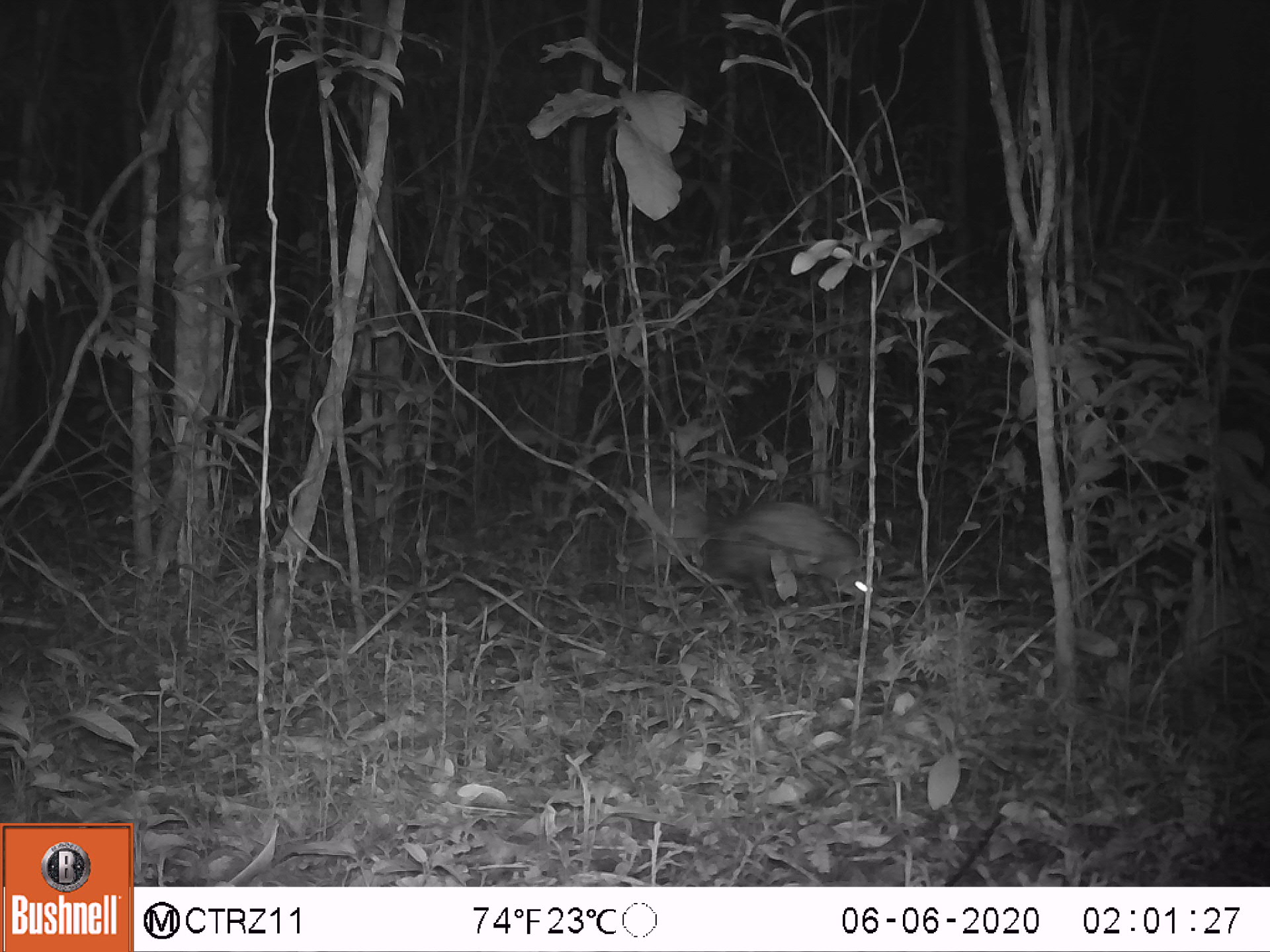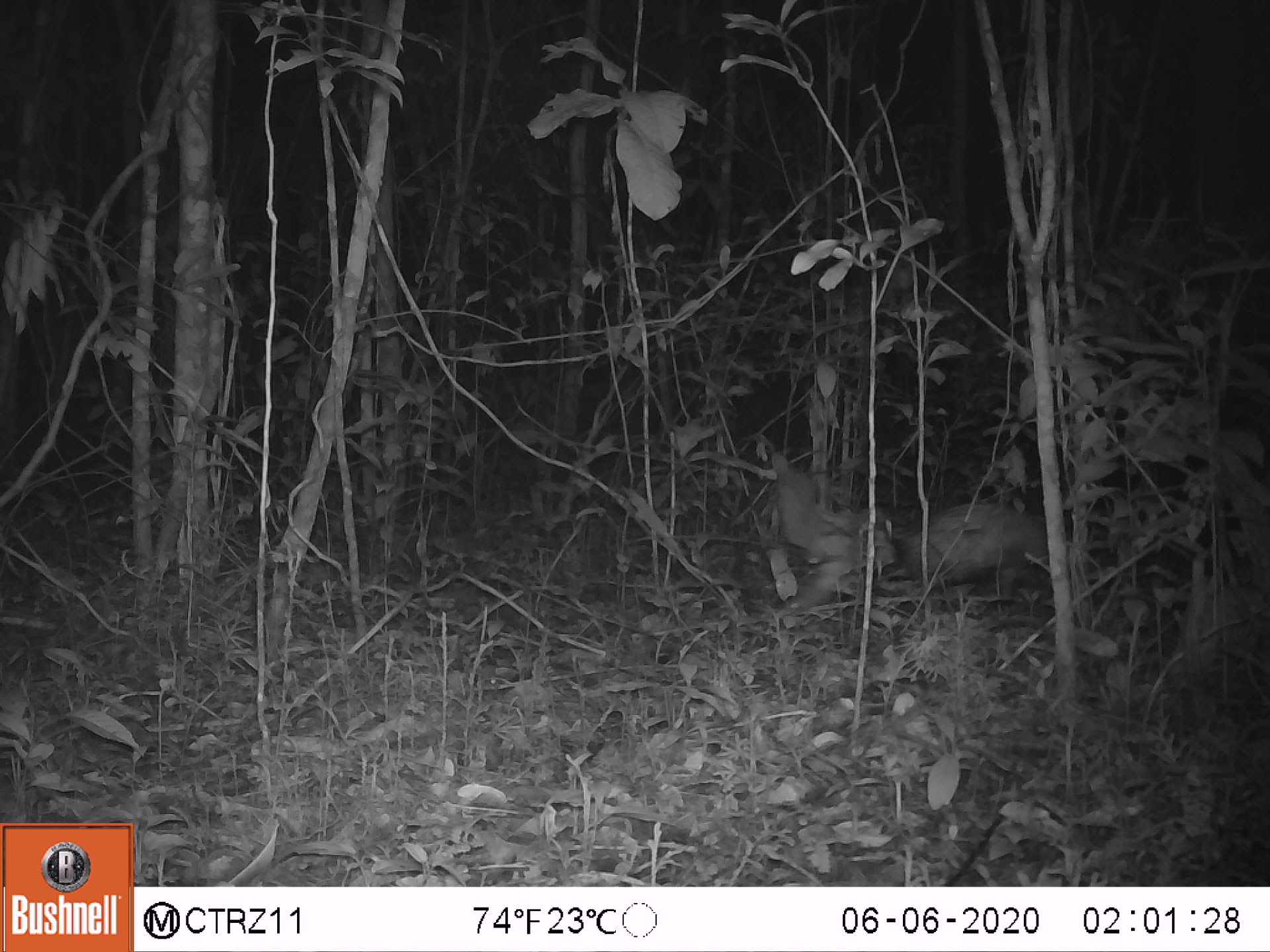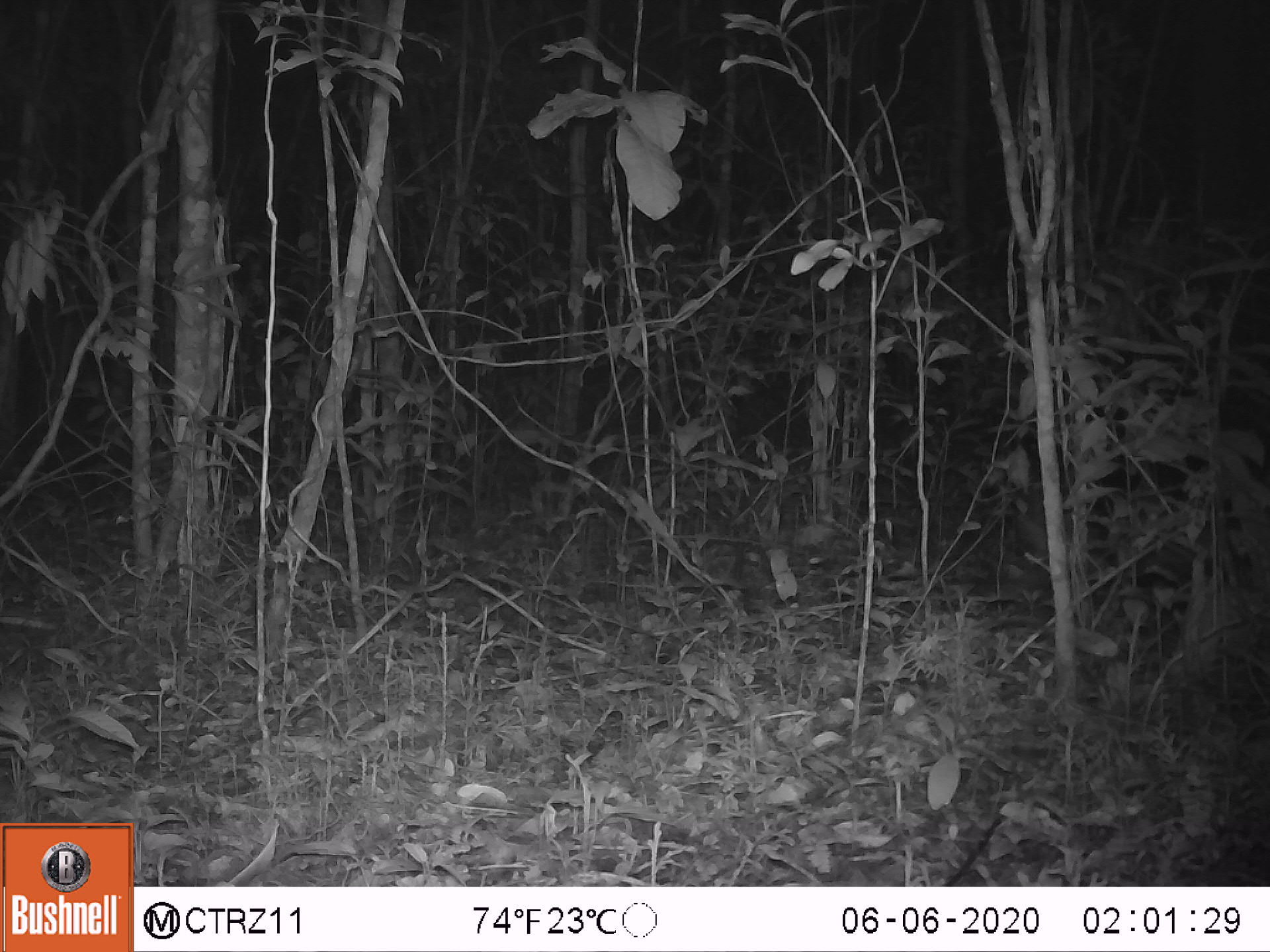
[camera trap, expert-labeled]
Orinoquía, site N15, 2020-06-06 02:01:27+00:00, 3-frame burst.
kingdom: Animalia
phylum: Chordata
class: Mammalia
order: Didelphimorphia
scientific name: Didelphimorphia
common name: possum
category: unknown possum